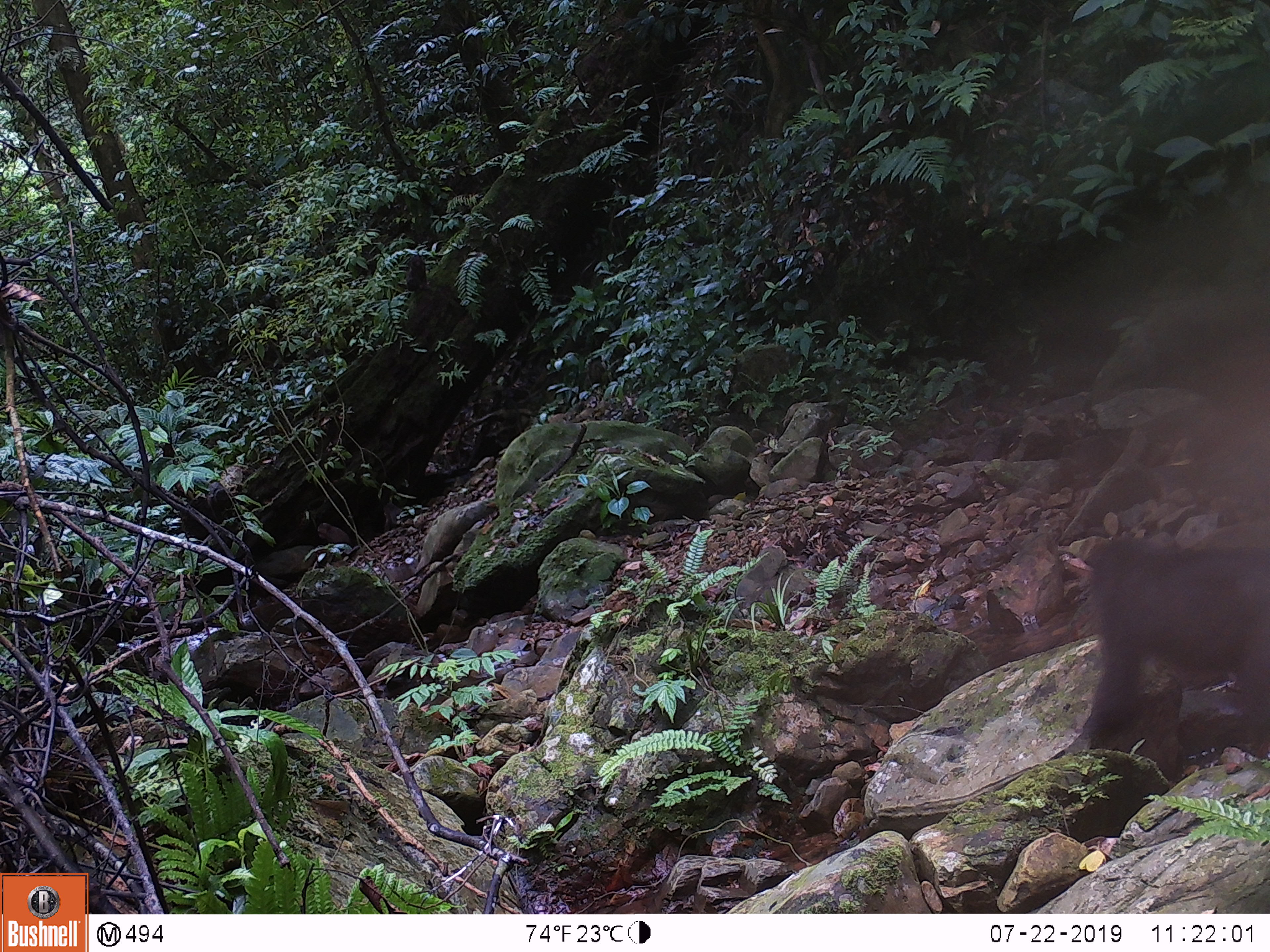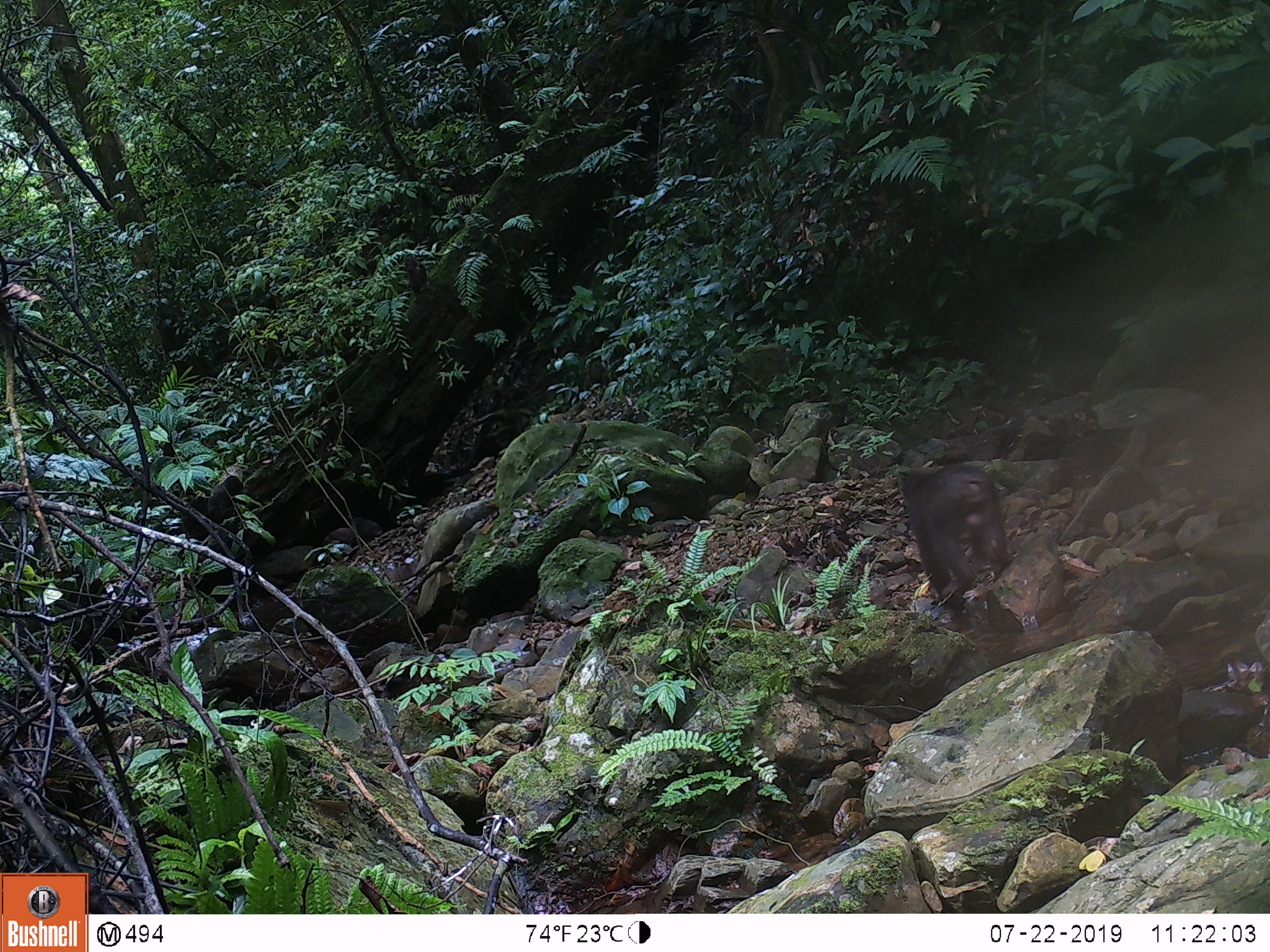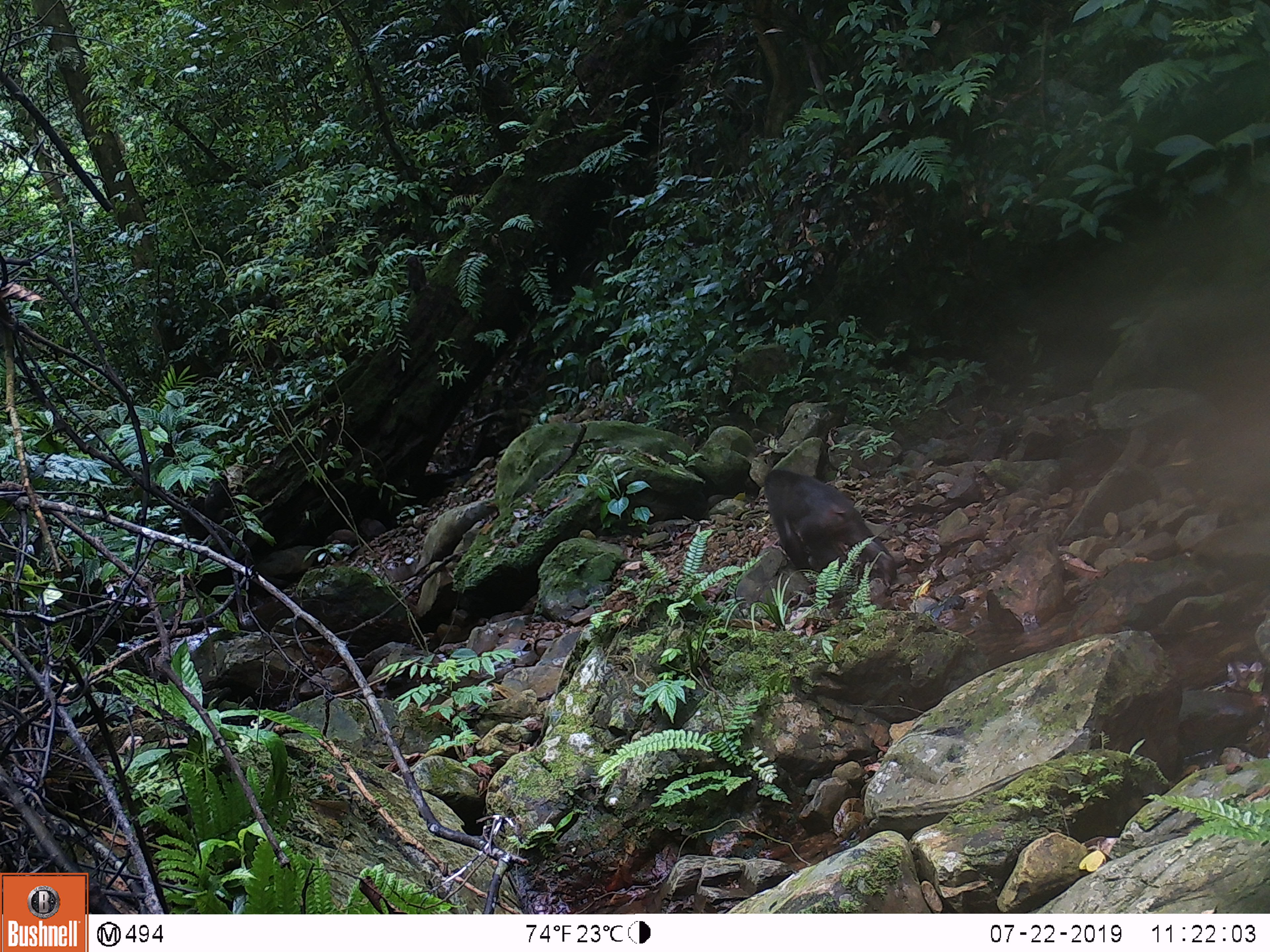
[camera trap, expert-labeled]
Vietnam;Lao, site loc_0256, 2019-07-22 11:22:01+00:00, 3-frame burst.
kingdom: Animalia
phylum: Chordata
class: Mammalia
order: Primates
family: Cercopithecidae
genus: Macaca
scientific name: Macaca arctoides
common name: stump-tailed macaque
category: stump tailed macaque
Stump tailed macaque (stump-tailed macaque) (Macaca arctoides). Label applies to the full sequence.